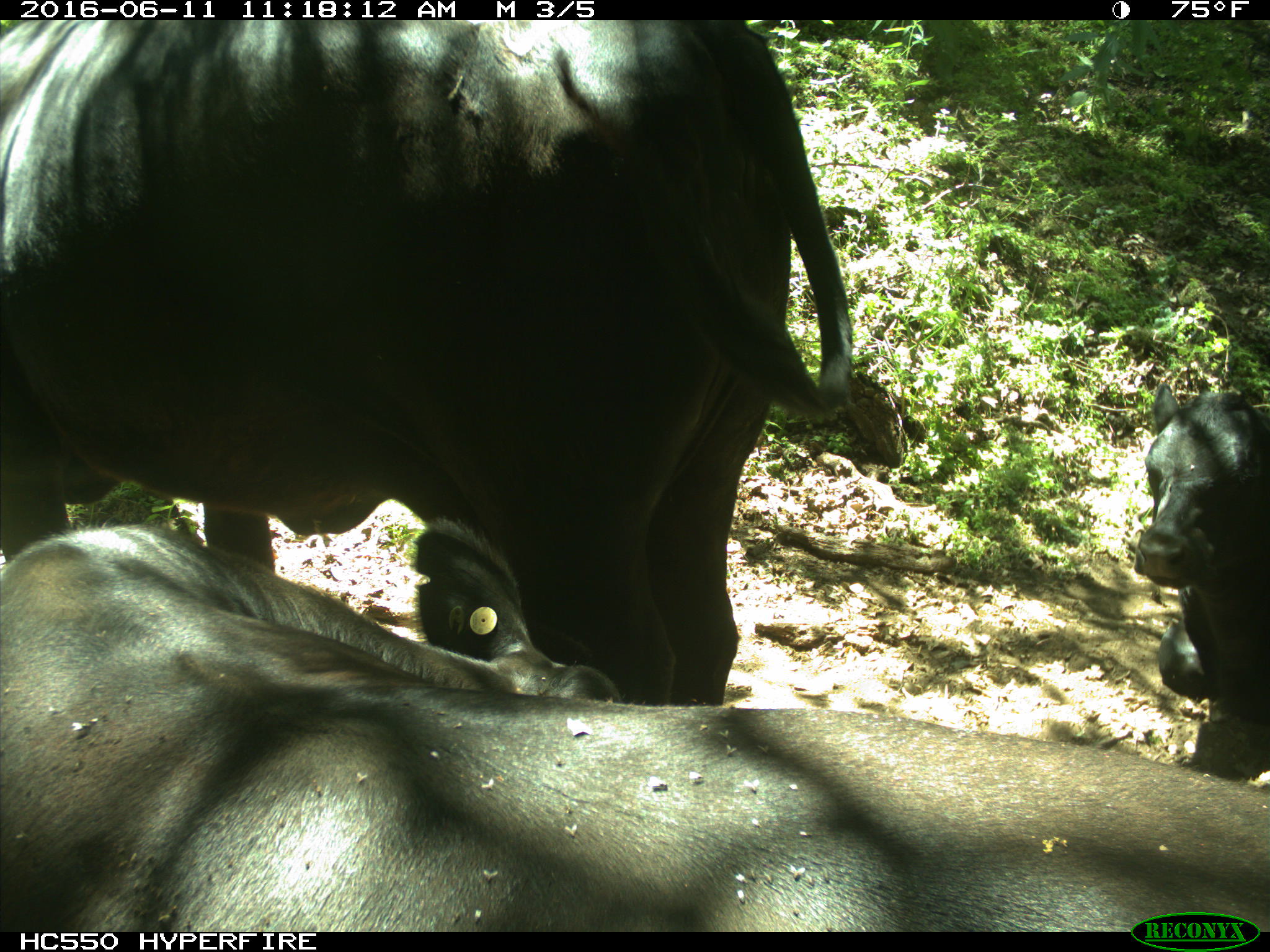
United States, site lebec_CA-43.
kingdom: Animalia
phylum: Chordata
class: Mammalia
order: Artiodactyla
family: Bovidae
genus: Bos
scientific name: Bos taurus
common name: domestic cow